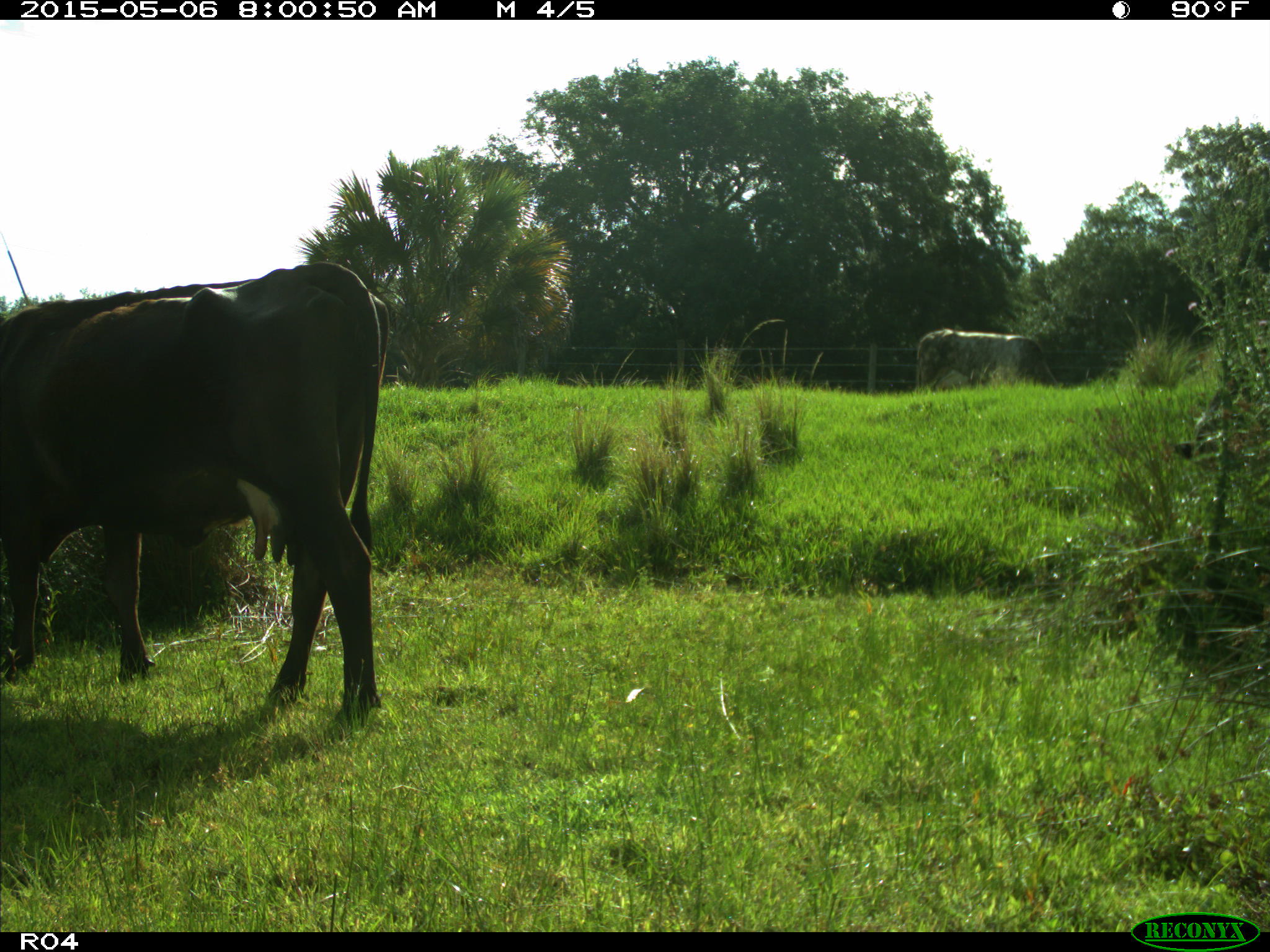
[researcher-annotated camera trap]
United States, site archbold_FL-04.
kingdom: Animalia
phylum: Chordata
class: Mammalia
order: Artiodactyla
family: Bovidae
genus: Bos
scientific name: Bos taurus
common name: domestic cow